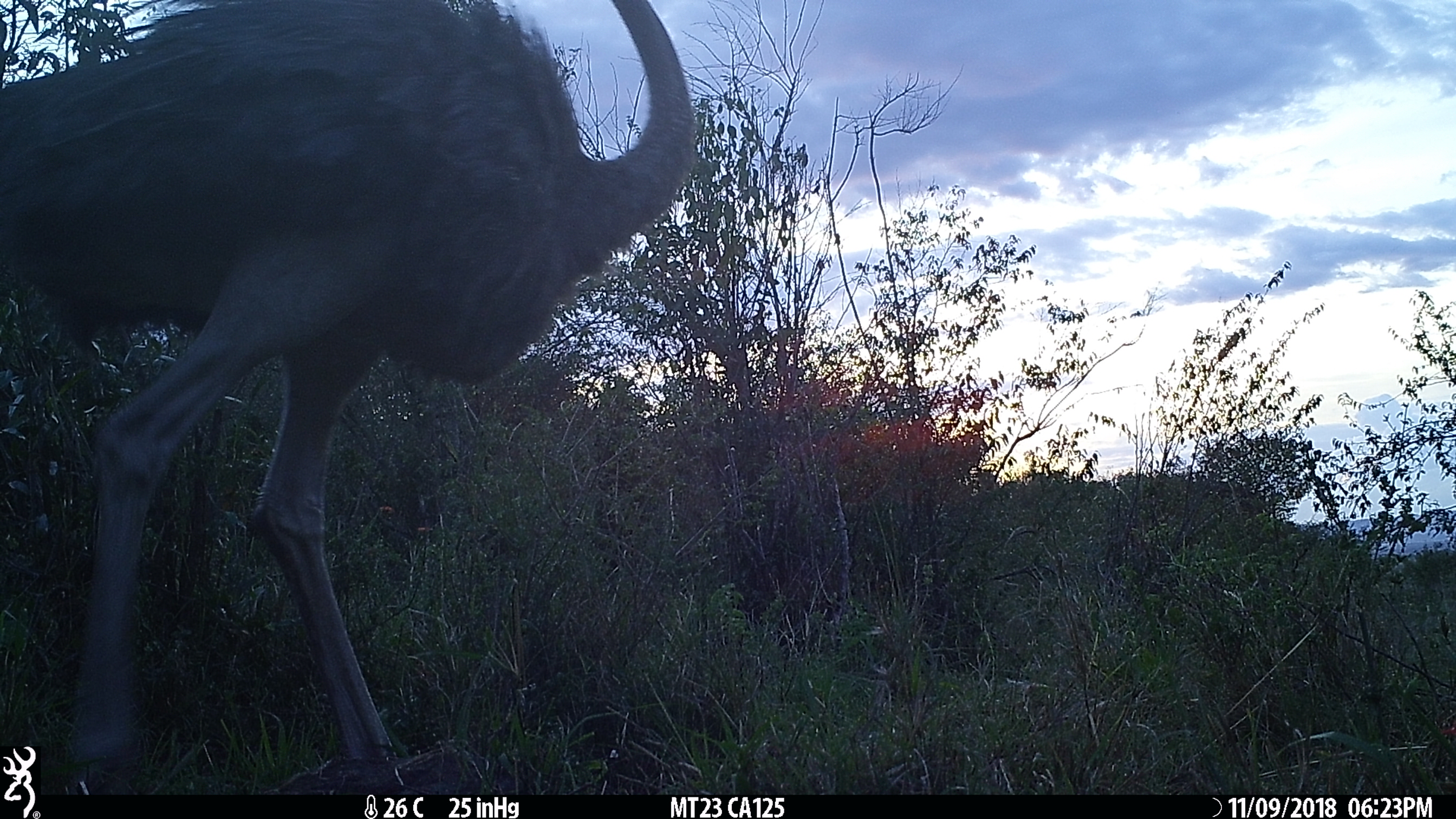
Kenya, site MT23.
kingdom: Animalia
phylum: Chordata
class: Aves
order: Struthioniformes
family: Struthionidae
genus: Struthio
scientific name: Struthio camelus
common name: ostrich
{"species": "ostrich (Struthio camelus)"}